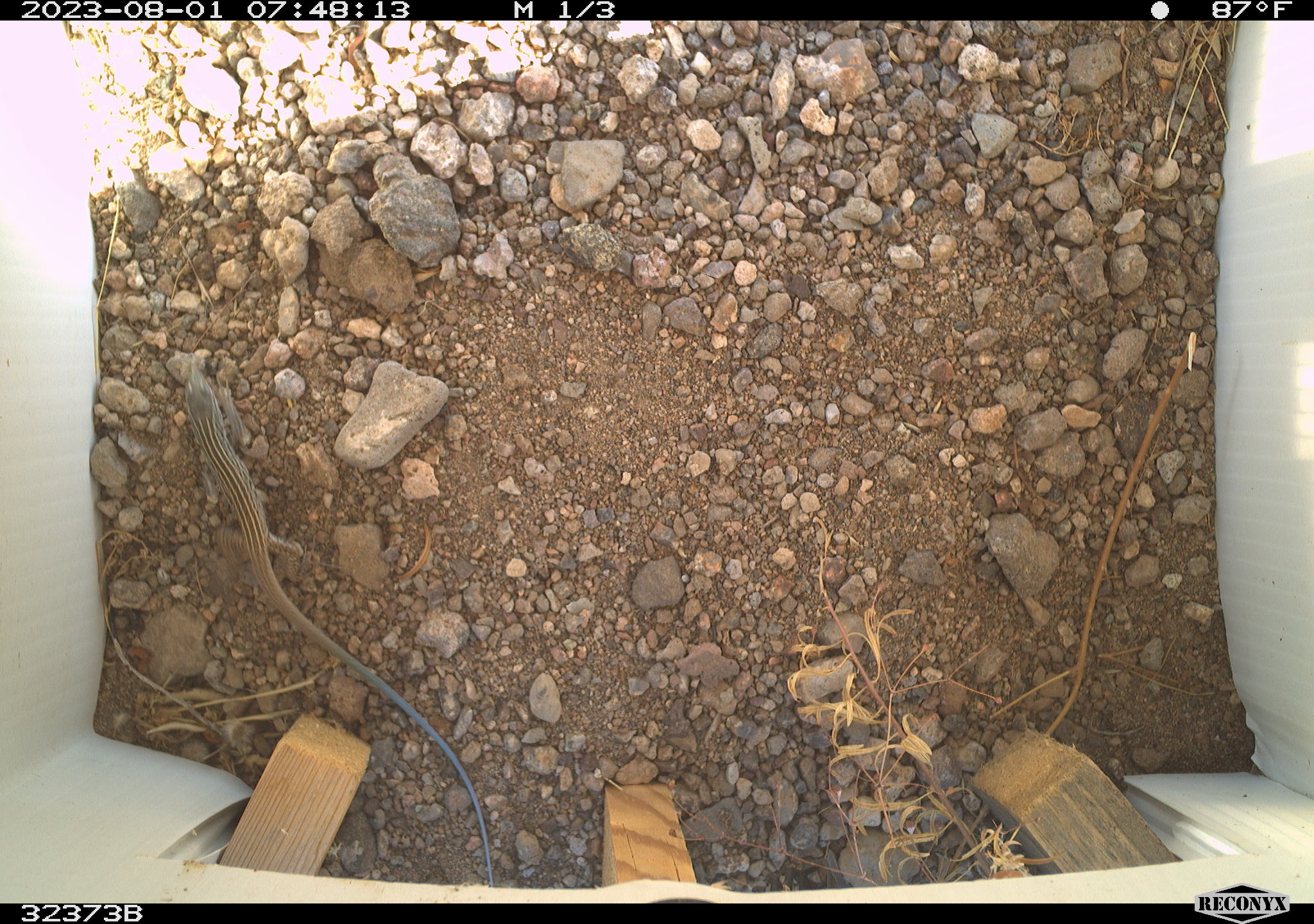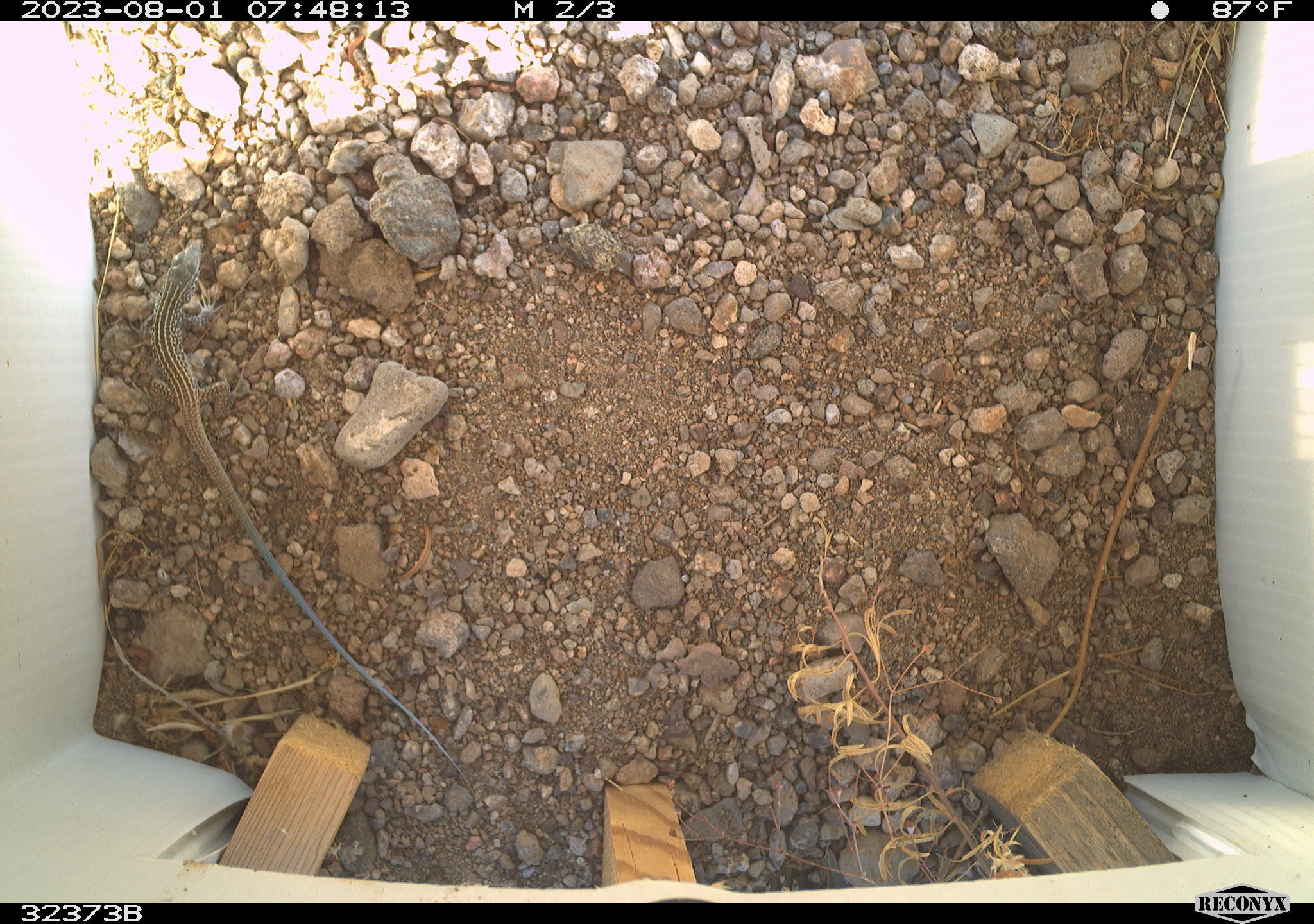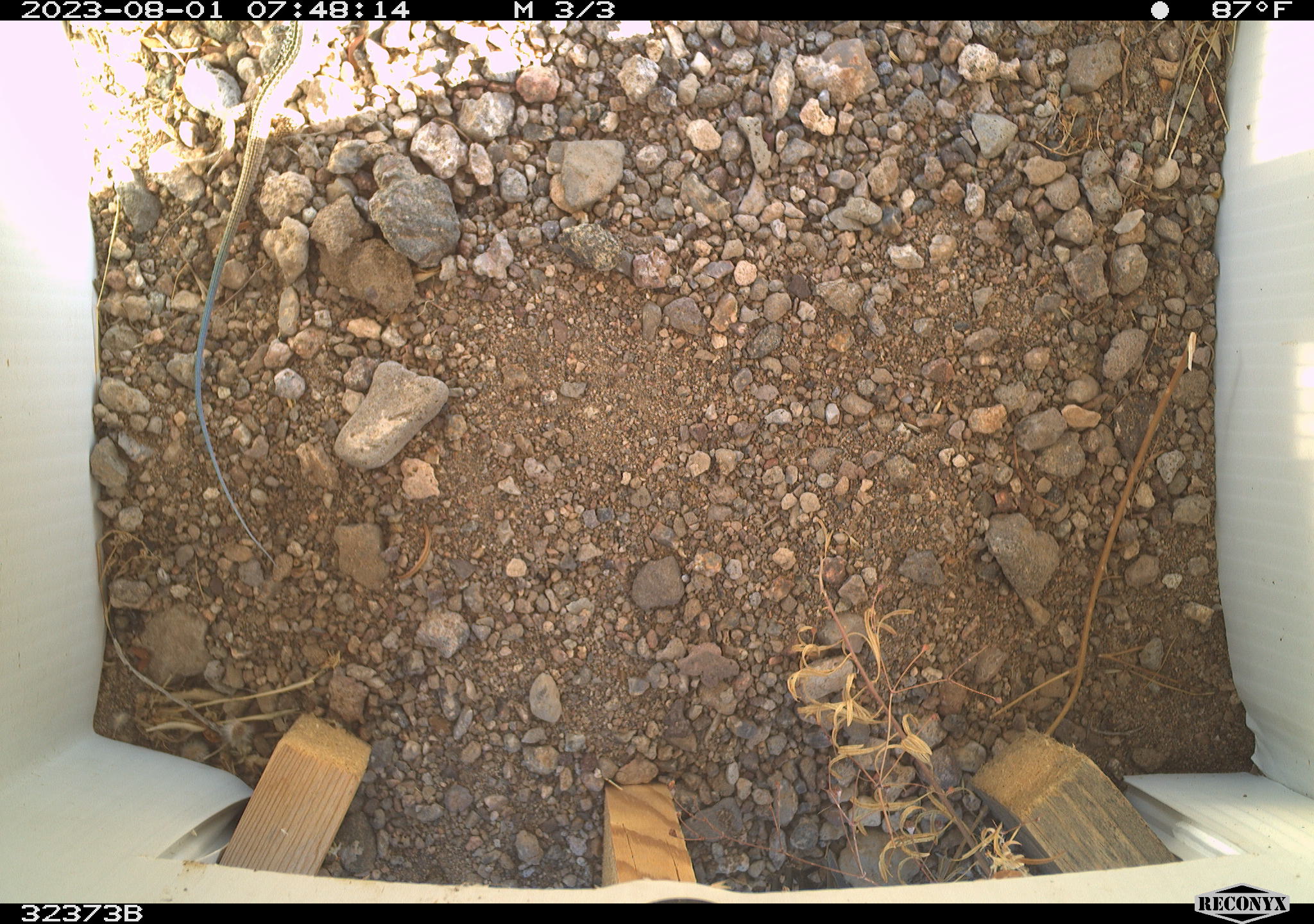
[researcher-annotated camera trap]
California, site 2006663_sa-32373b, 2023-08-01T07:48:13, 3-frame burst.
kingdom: Animalia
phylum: Chordata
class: Reptilia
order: Squamata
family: Teiidae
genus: Aspidoscelis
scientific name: Aspidoscelis tigris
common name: western whiptail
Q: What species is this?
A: Western whiptail (Aspidoscelis tigris).